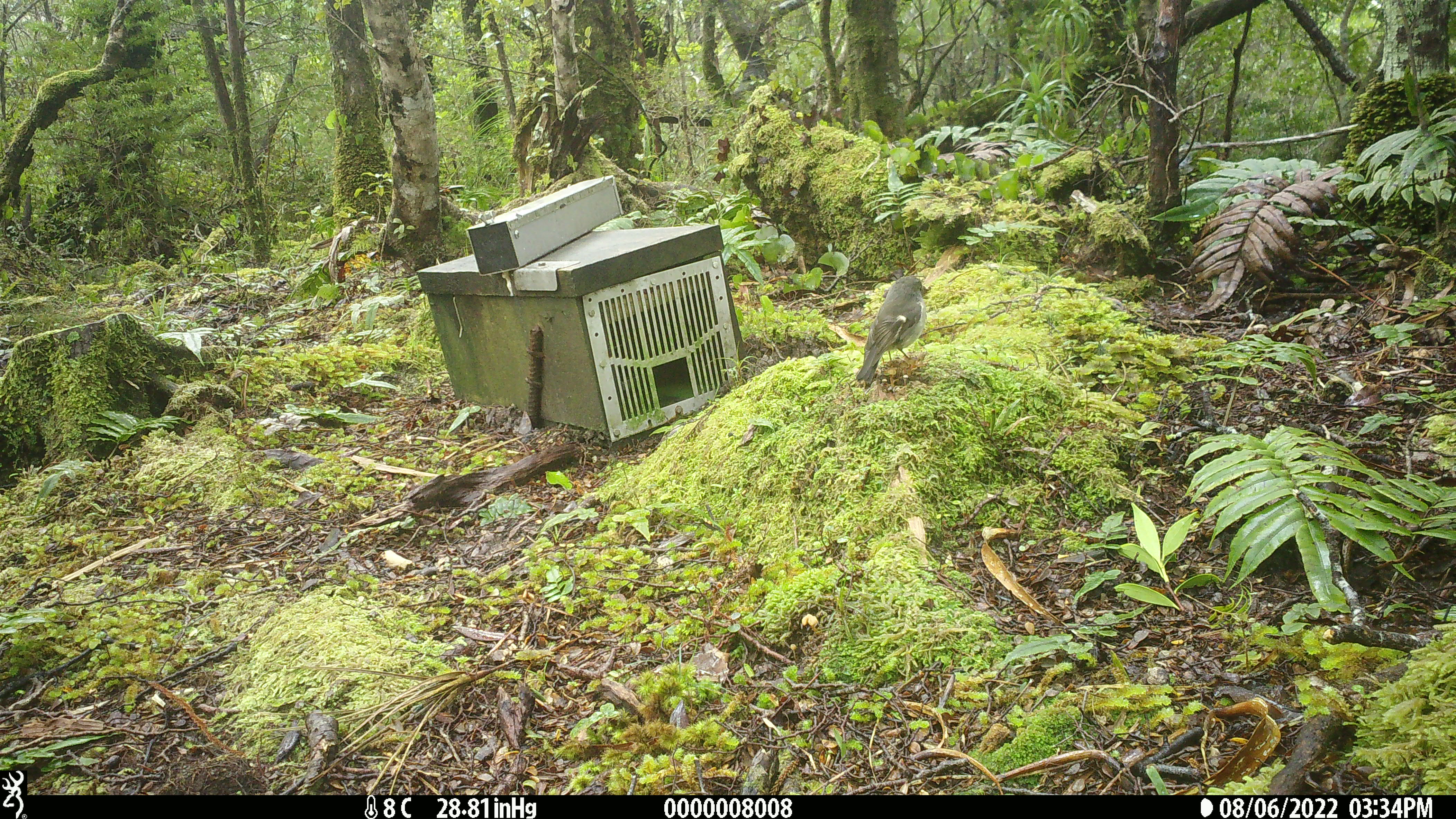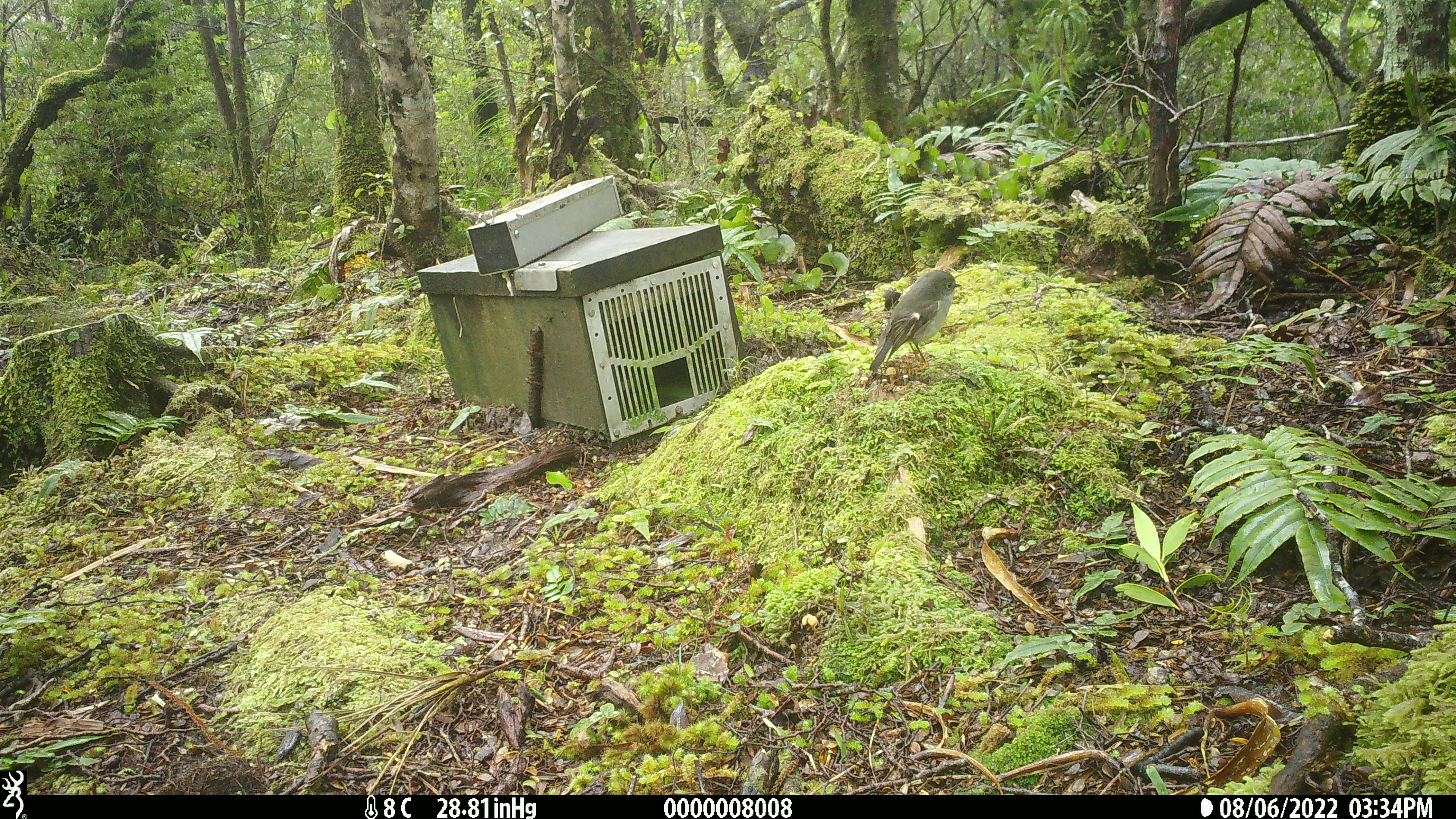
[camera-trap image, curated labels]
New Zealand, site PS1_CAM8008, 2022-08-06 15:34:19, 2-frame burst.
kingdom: Animalia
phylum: Chordata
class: Aves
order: Passeriformes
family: Petroicidae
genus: Petroica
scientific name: Petroica macrocephala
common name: tomtit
Tomtit (Petroica macrocephala).